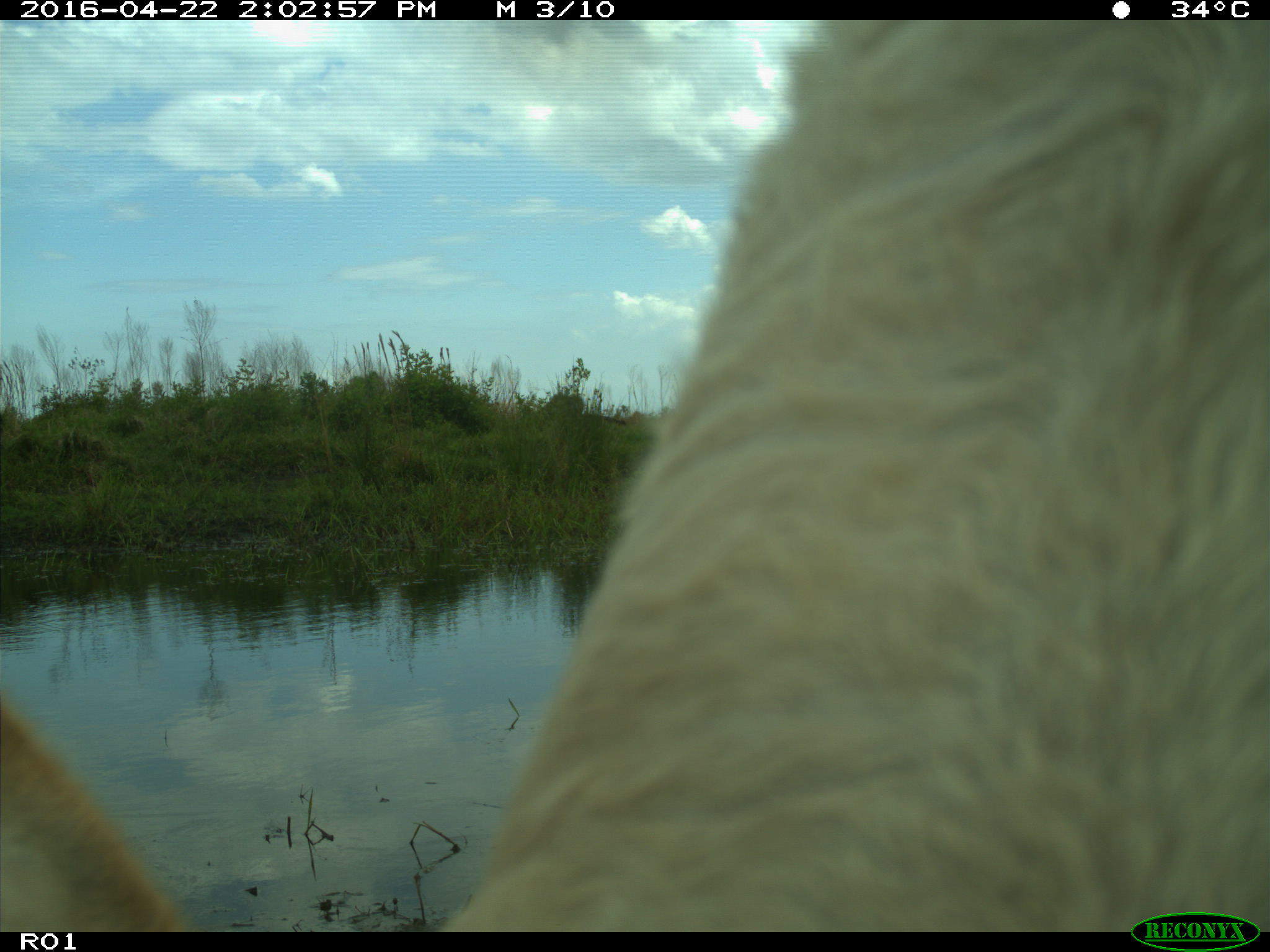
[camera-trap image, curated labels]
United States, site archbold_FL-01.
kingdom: Animalia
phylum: Chordata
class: Mammalia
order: Artiodactyla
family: Bovidae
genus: Bos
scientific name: Bos taurus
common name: domestic cow